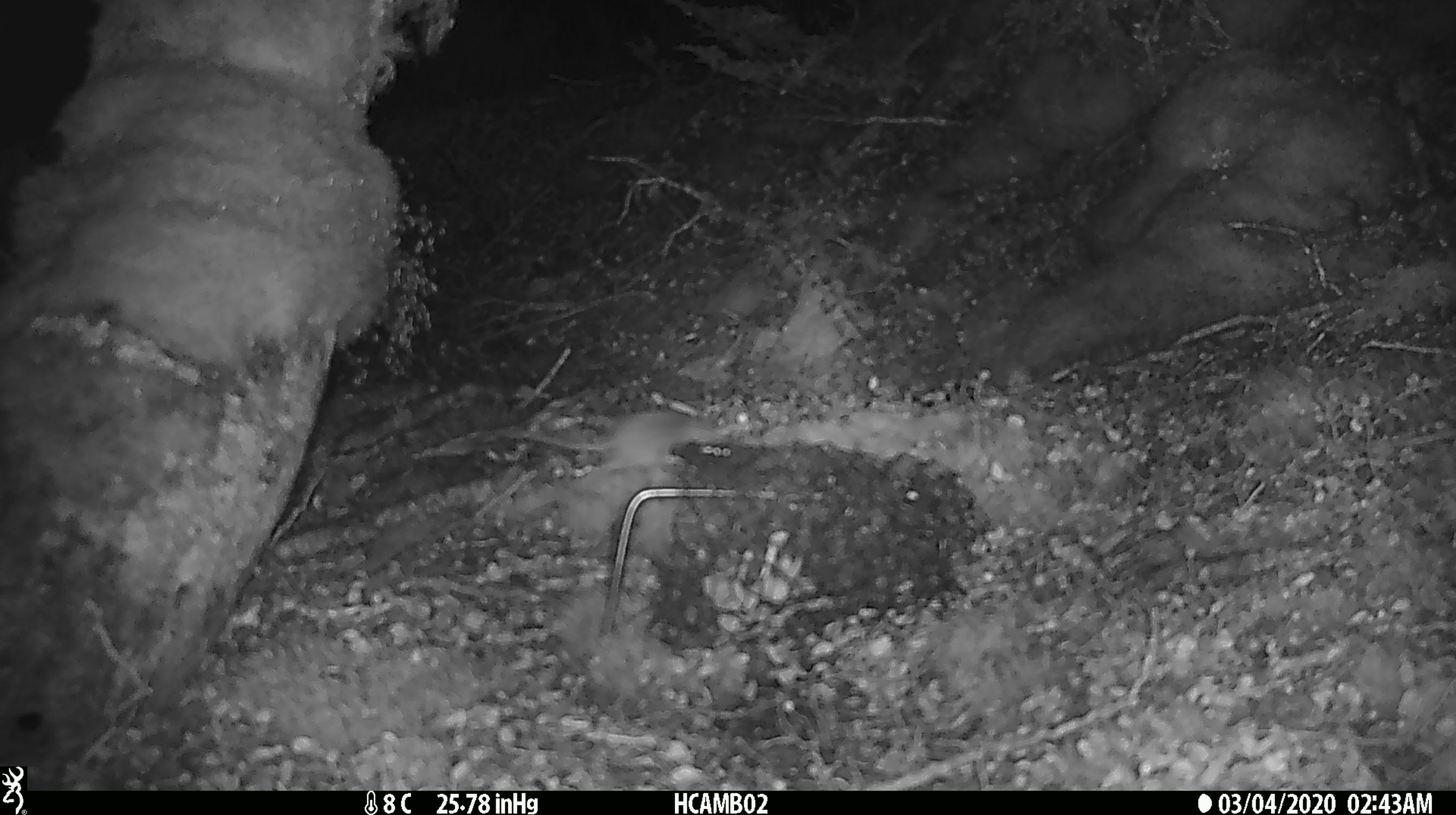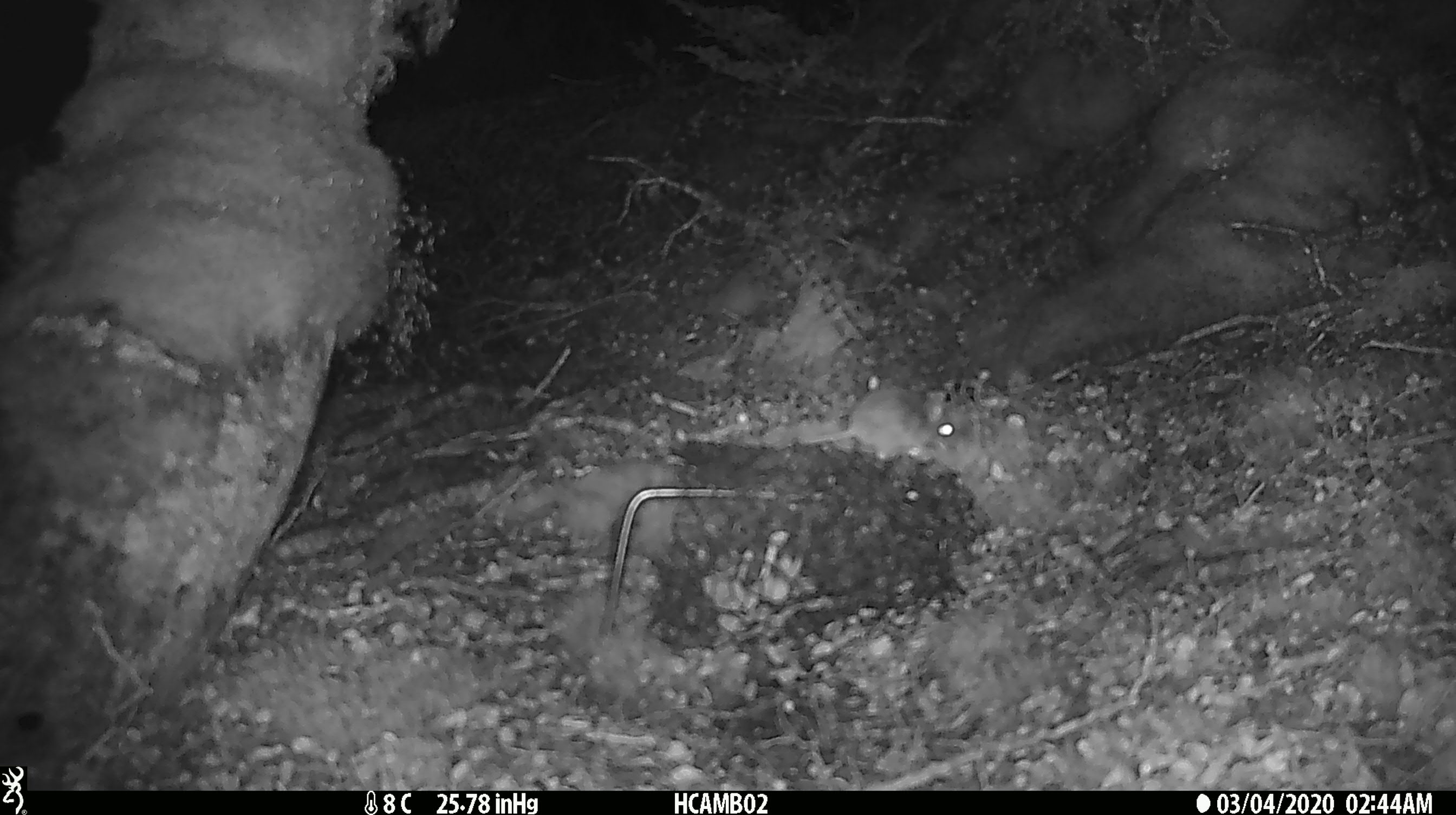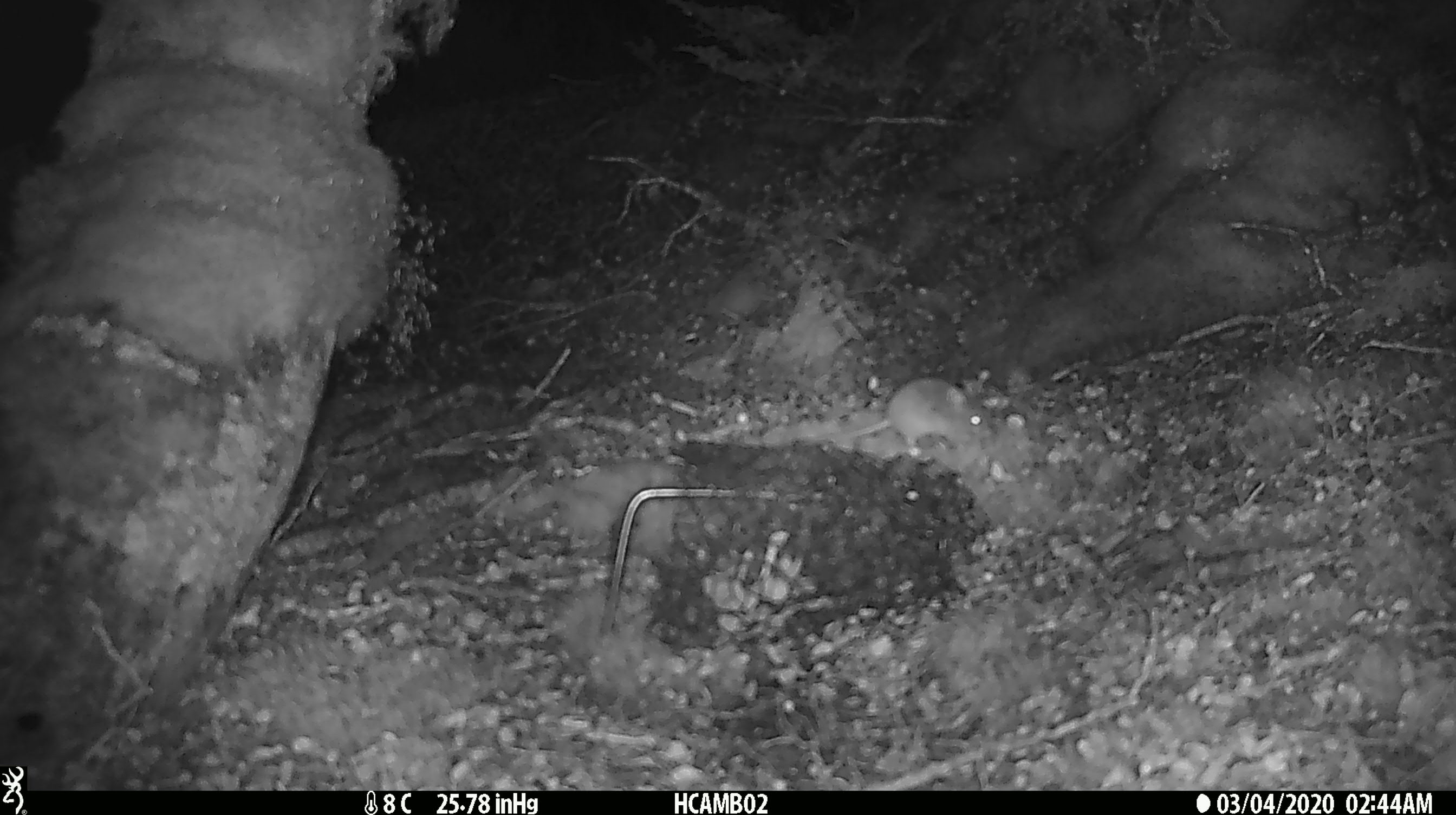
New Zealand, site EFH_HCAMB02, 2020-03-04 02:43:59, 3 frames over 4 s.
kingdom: Animalia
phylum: Chordata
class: Mammalia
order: Rodentia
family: Muridae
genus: Mus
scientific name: Mus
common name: mouse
Mouse (Mus).